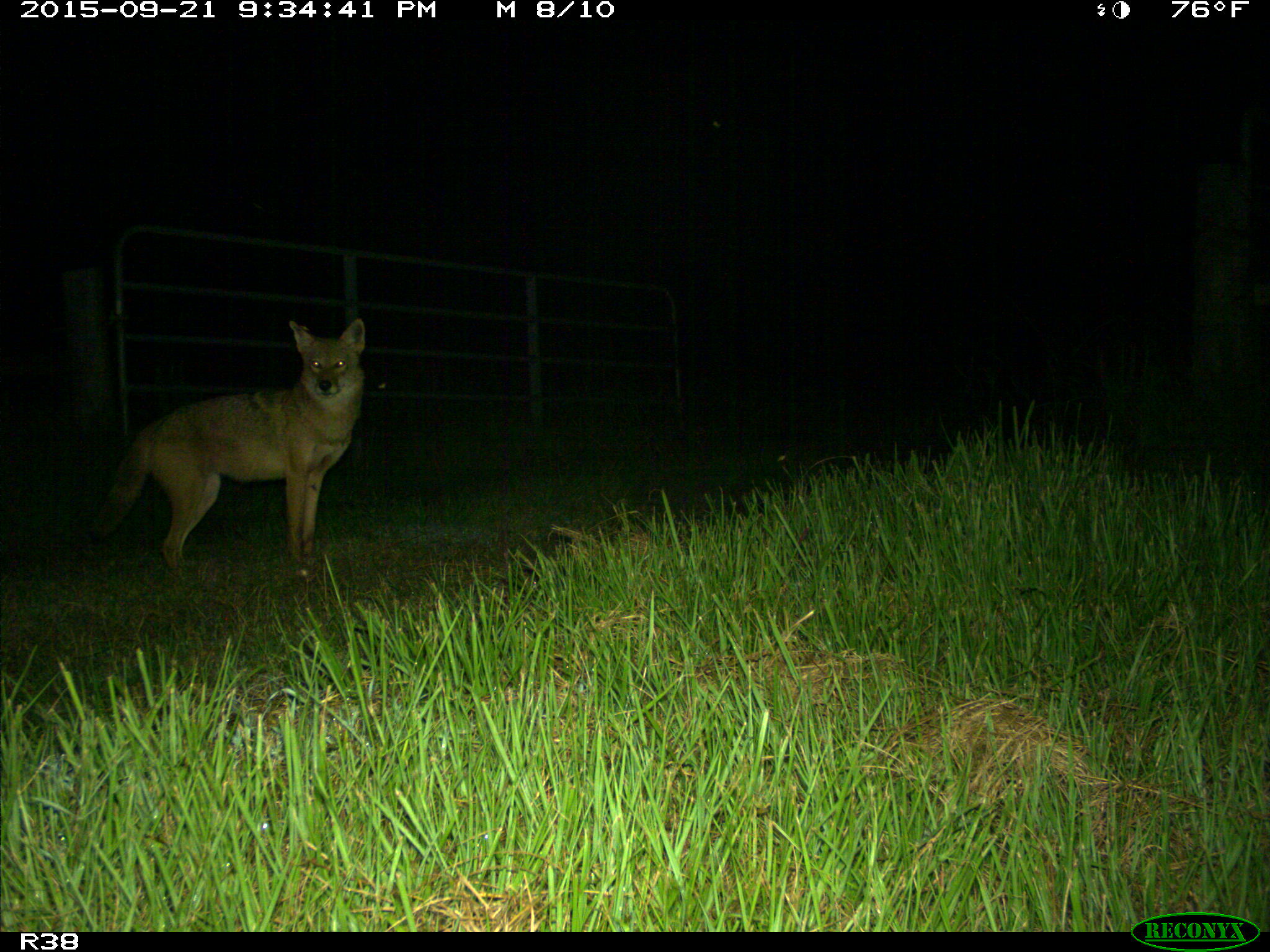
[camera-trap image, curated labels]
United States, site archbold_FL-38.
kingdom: Animalia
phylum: Chordata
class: Mammalia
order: Carnivora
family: Canidae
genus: Canis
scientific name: Canis latrans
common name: coyote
Canis latrans (coyote).